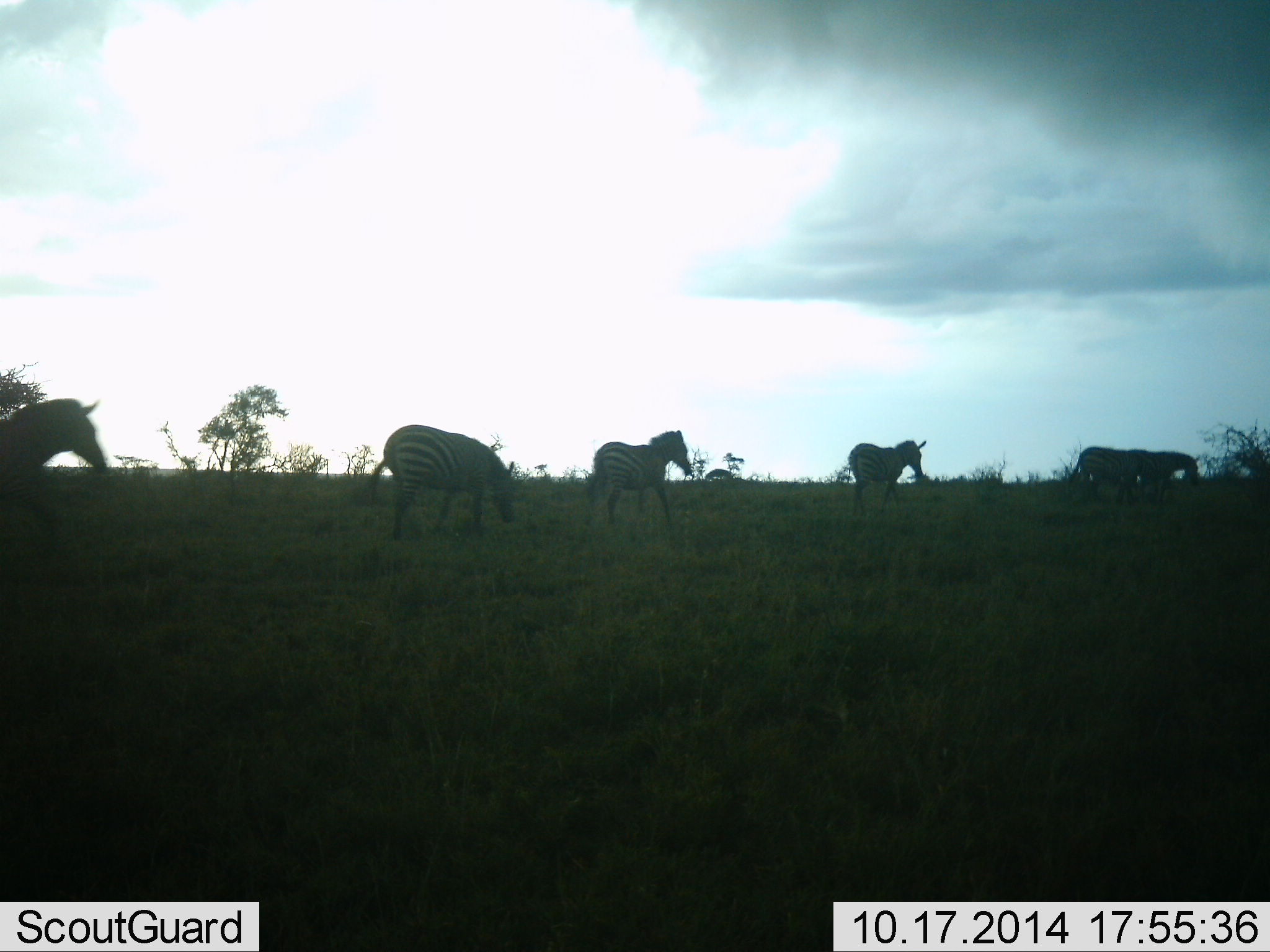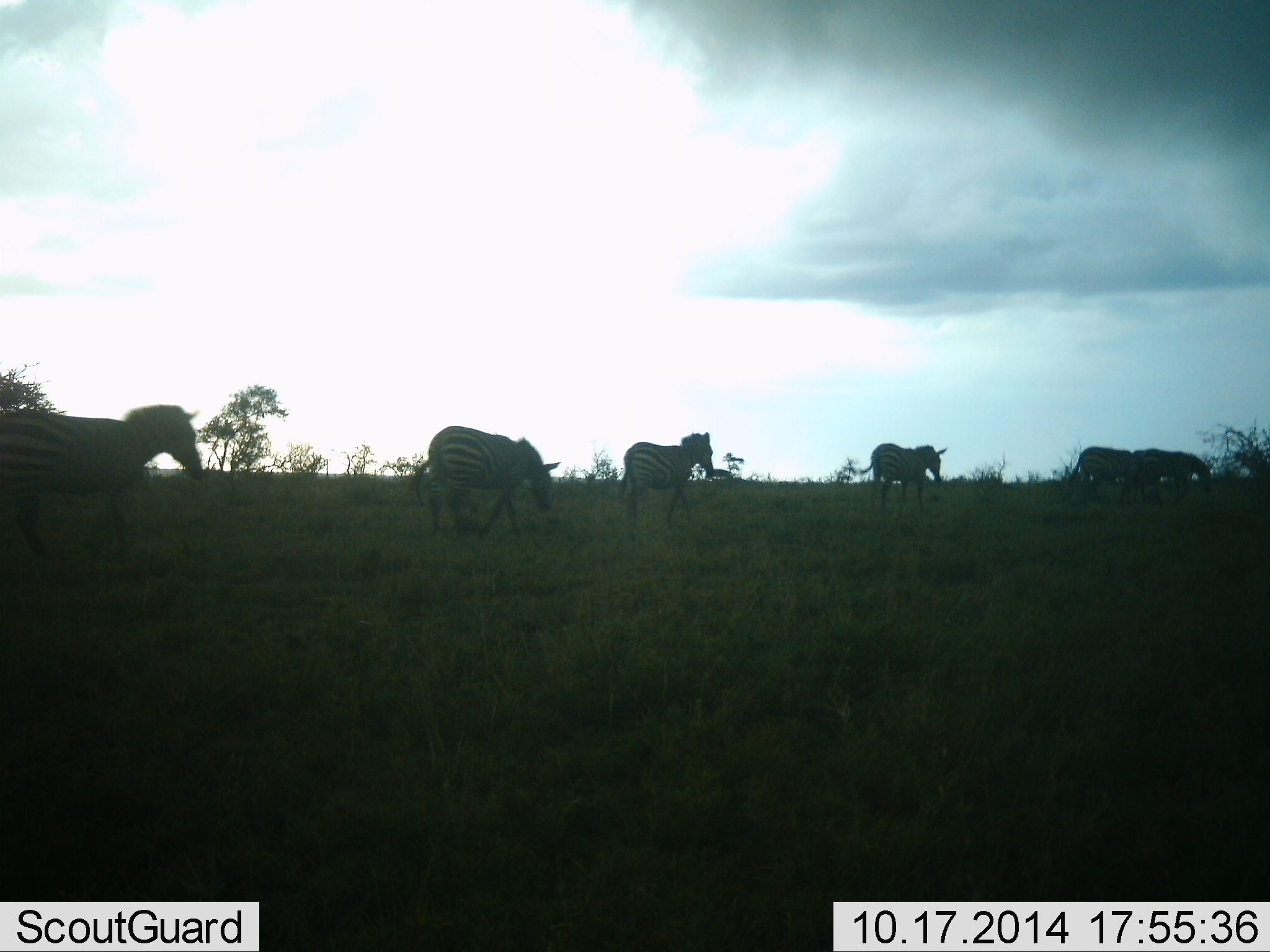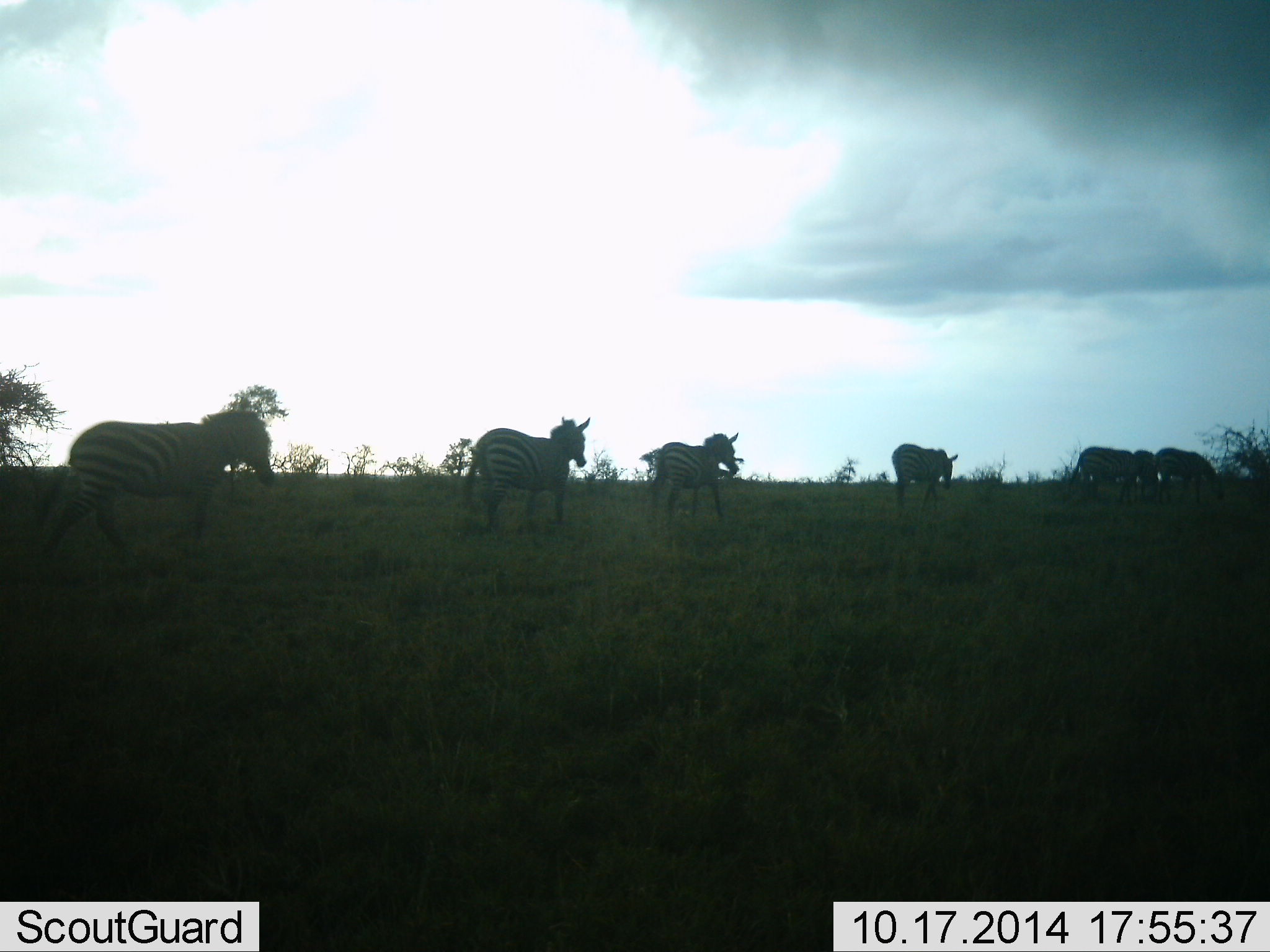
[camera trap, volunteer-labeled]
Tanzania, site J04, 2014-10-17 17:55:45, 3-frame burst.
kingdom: Animalia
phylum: Chordata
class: Mammalia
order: Perissodactyla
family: Equidae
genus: Equus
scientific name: Equus quagga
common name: plains zebra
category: zebra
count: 6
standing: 20%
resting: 0%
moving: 100%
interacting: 0%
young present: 0%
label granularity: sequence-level